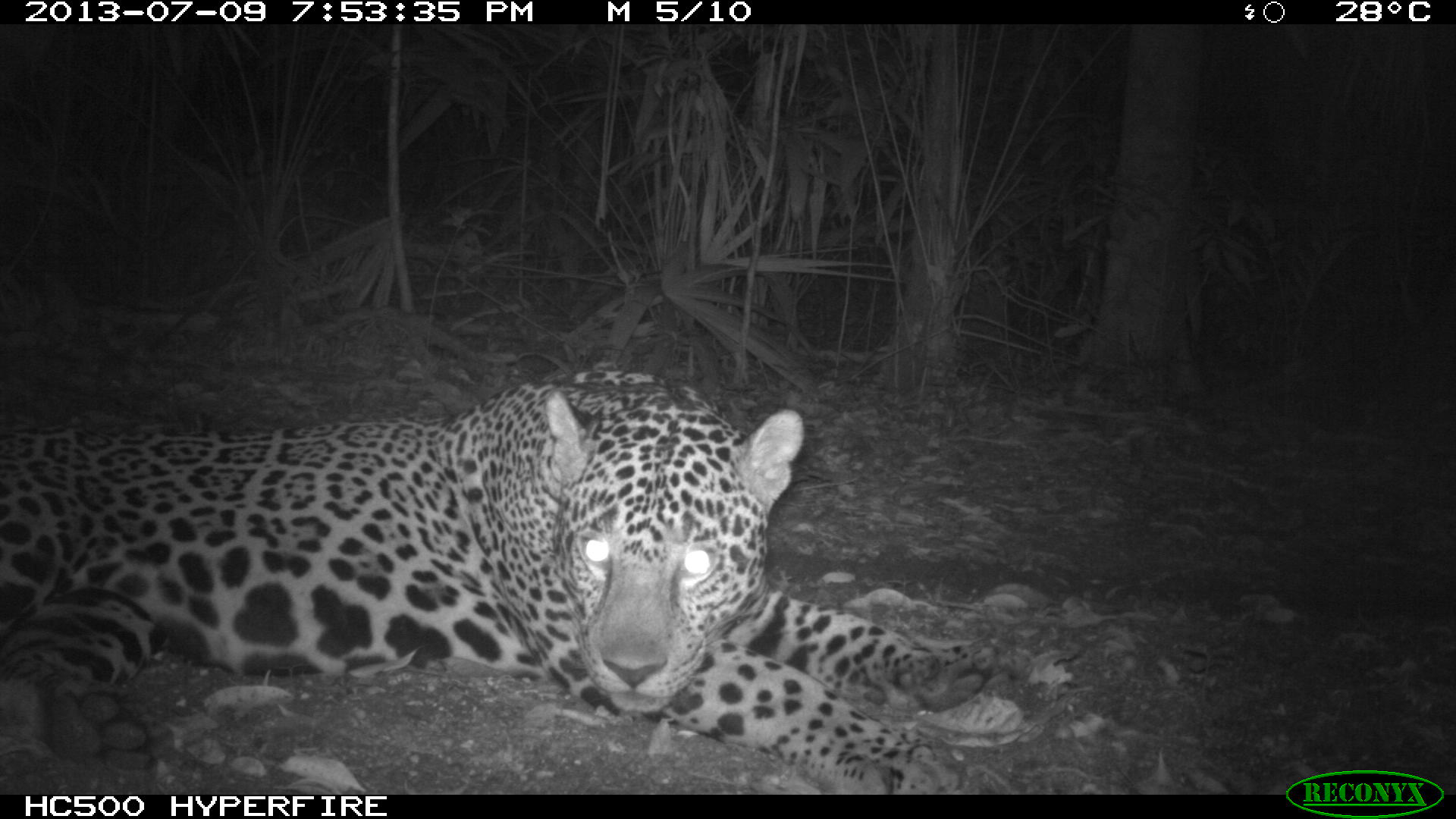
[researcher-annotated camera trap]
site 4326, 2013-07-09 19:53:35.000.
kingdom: Animalia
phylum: Chordata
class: Mammalia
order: Carnivora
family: Felidae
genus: Panthera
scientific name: Panthera onca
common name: jaguar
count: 1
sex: male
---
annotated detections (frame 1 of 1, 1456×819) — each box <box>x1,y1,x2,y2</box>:
panthera onca: <box>0,365,1000,794</box>